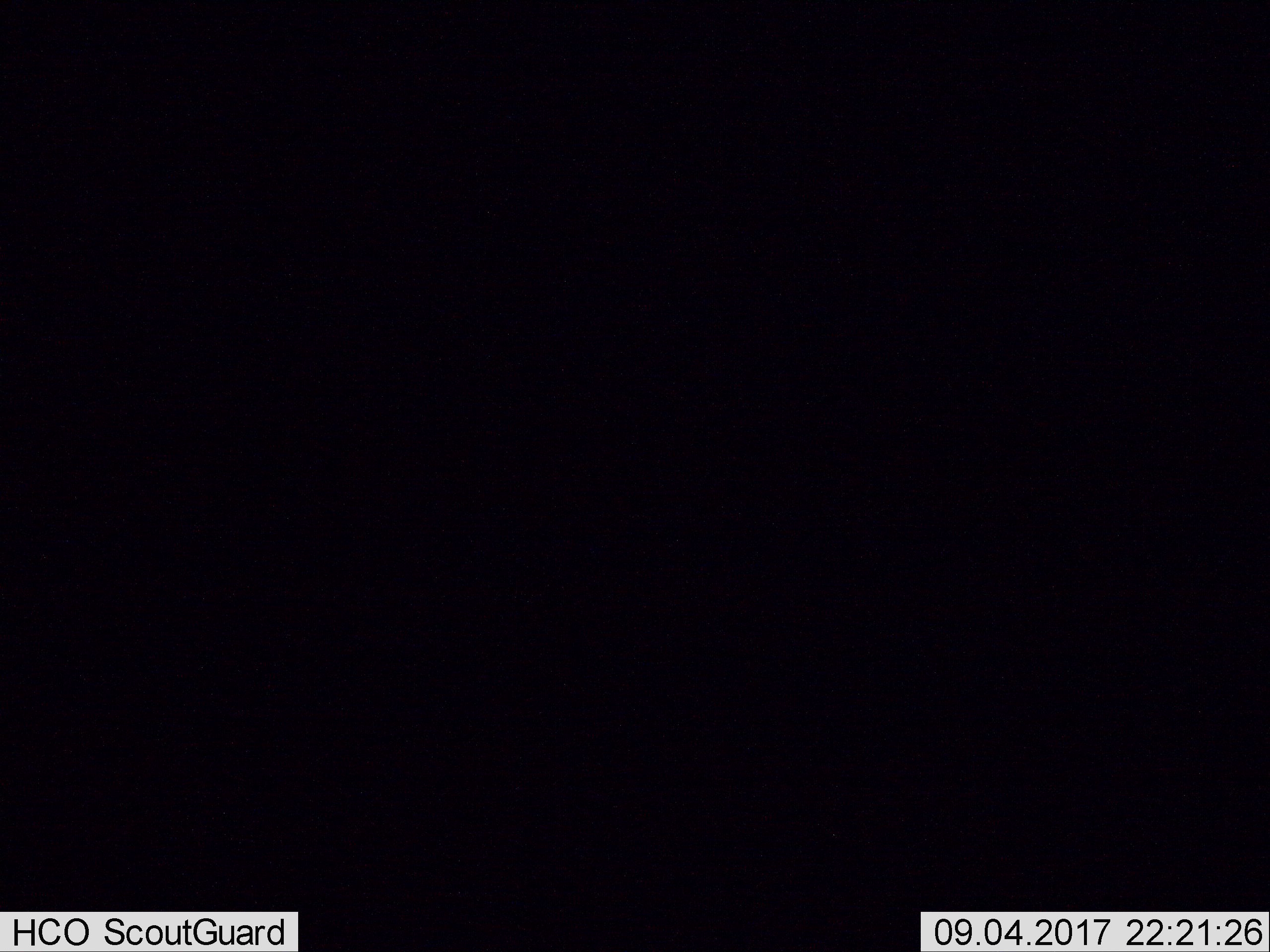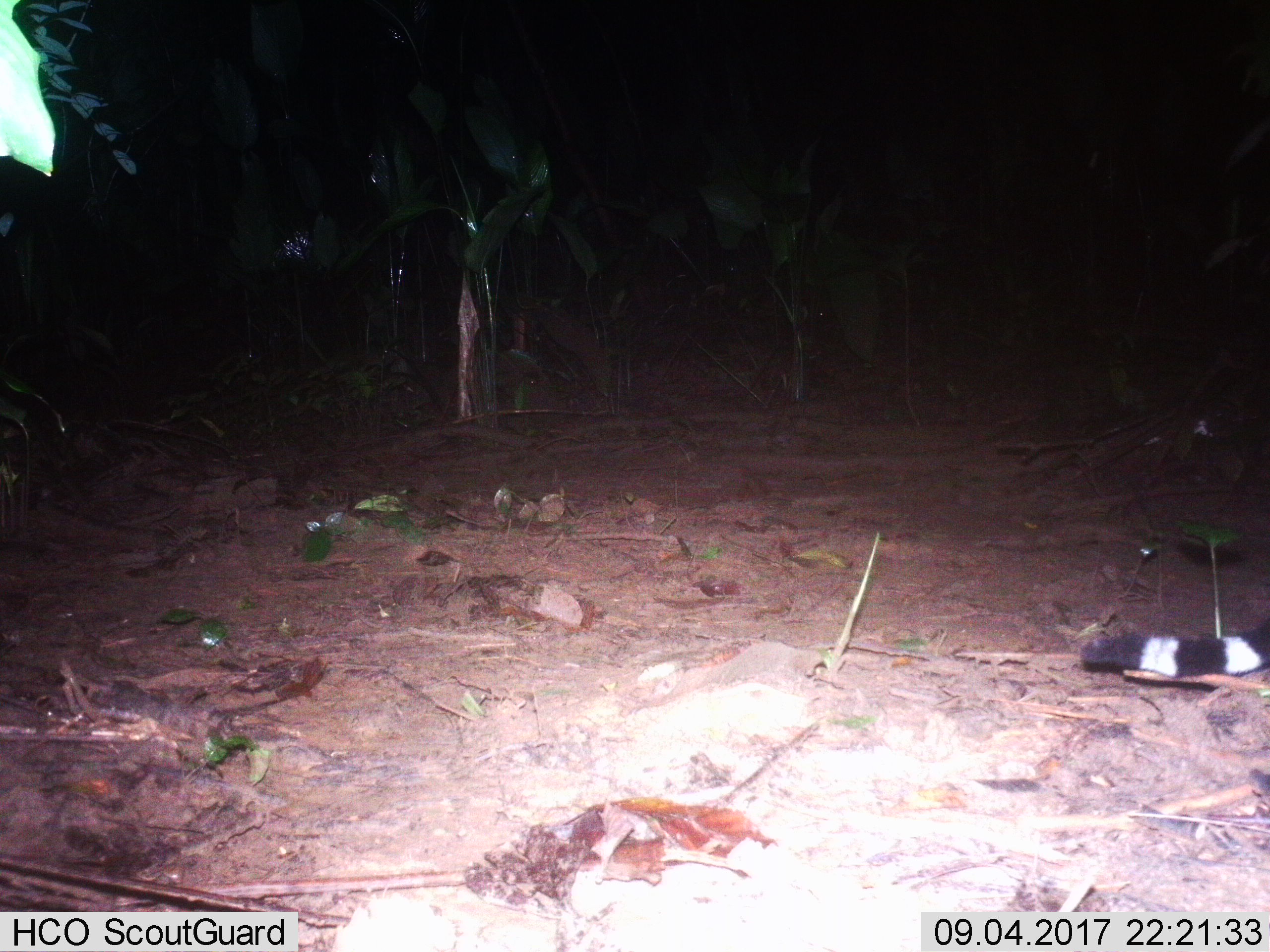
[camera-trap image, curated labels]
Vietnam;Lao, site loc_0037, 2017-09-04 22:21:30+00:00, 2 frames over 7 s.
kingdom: Animalia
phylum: Chordata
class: Mammalia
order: Carnivora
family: Viverridae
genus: Viverra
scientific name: Viverra zibetha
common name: large indian civet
Large indian civet (Viverra zibetha). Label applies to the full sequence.